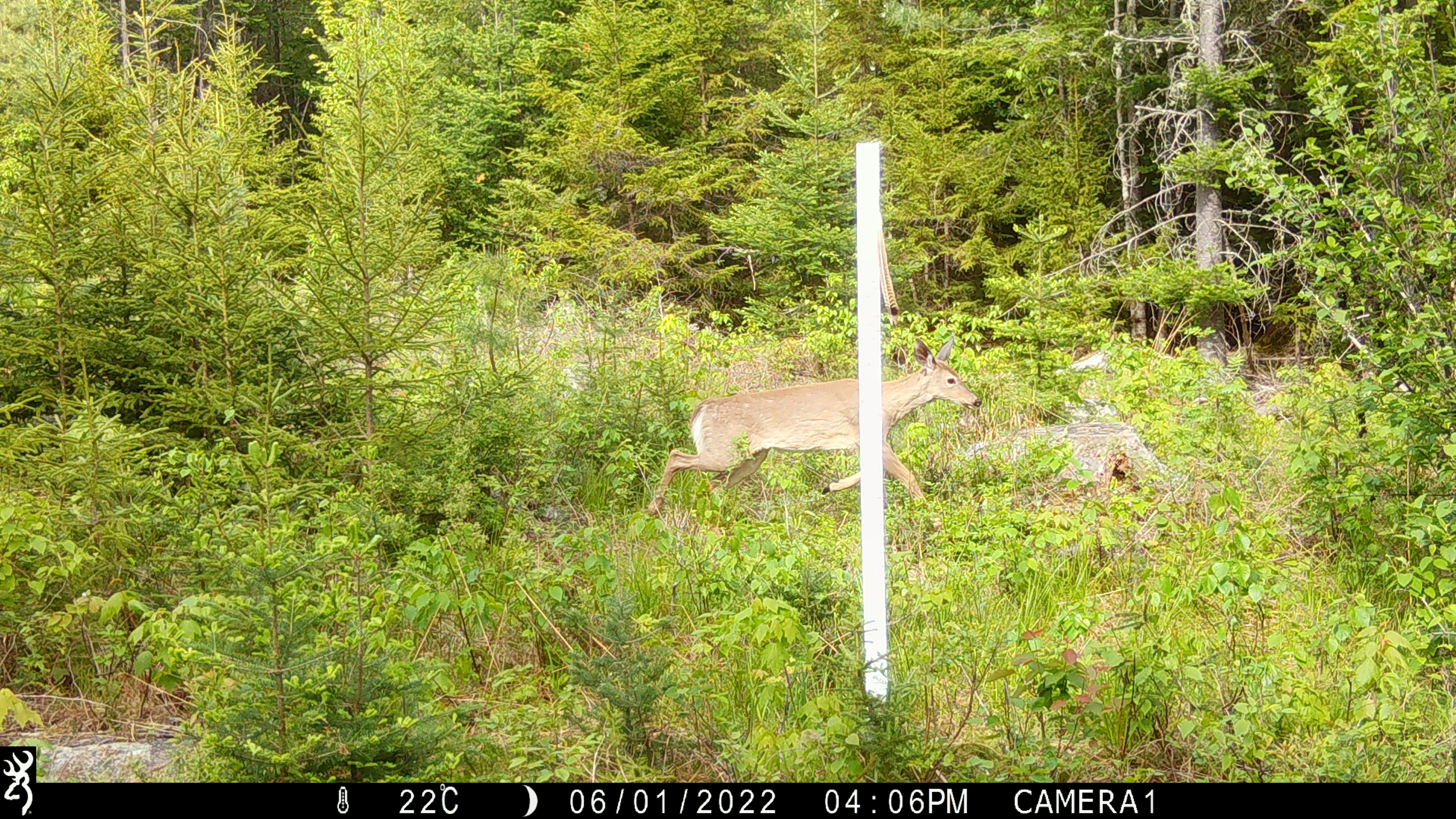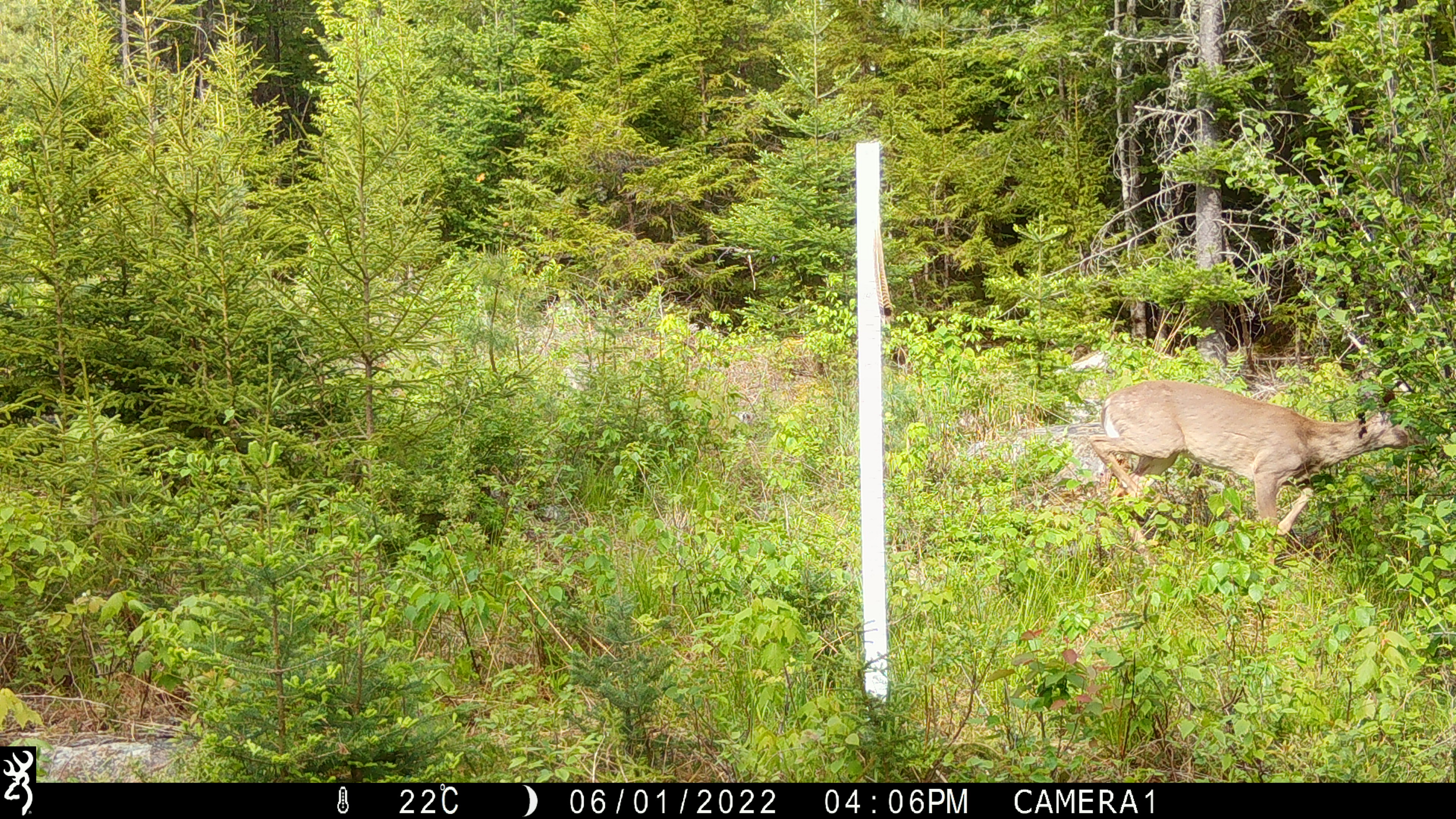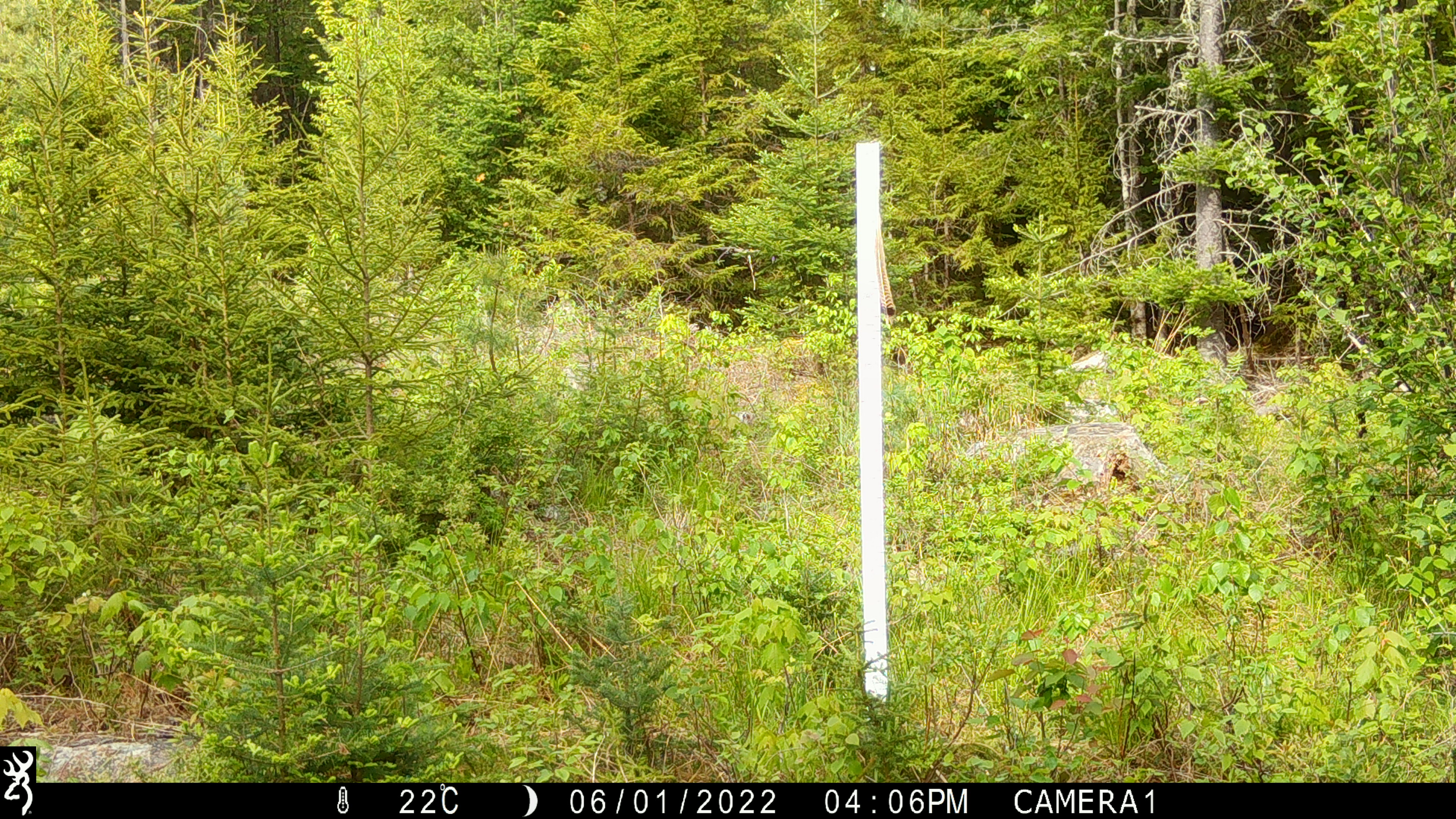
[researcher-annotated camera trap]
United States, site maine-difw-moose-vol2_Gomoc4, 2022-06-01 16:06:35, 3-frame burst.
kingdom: Animalia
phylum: Chordata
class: Mammalia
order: Artiodactyla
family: Cervidae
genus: Odocoileus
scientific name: Odocoileus virginianus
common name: white-tailed deer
White-tailed deer (Odocoileus virginianus).